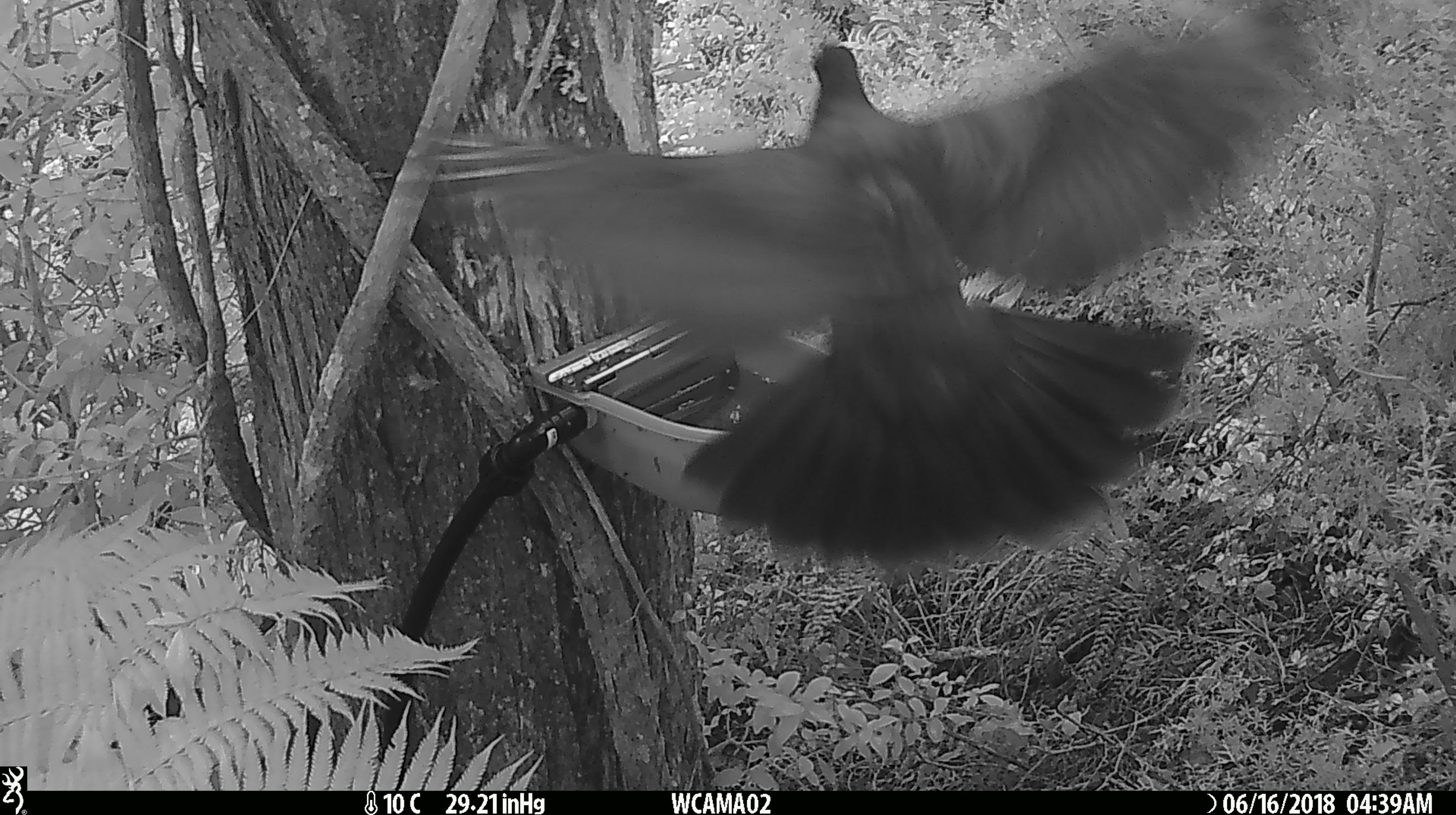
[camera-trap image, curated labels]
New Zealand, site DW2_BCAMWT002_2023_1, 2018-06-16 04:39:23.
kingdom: Animalia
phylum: Chordata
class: Aves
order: Columbiformes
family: Columbidae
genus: Hemiphaga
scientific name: Hemiphaga novaeseelandiae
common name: new zealand pigeon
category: kereru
Kereru (new zealand pigeon) (Hemiphaga novaeseelandiae).